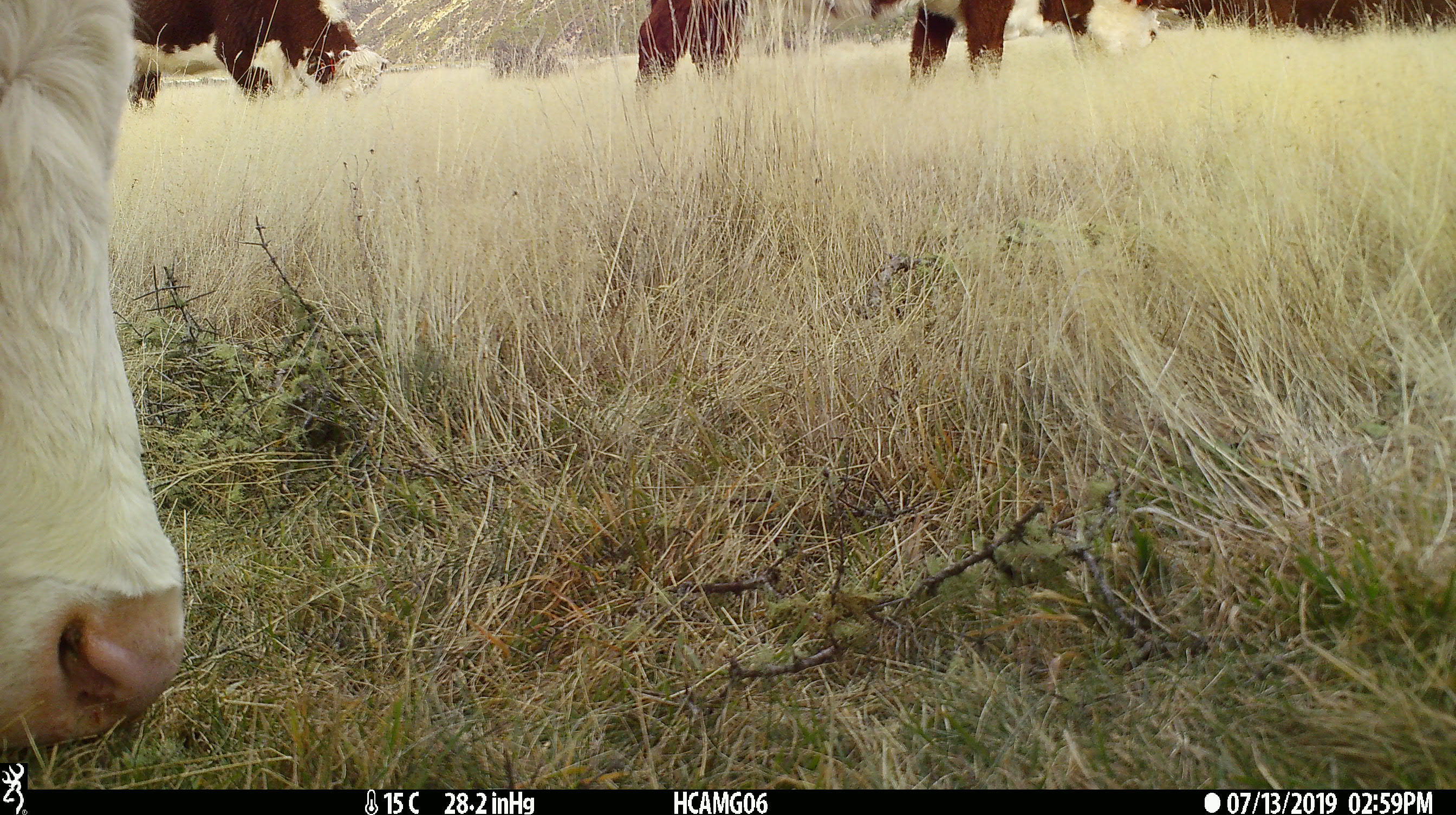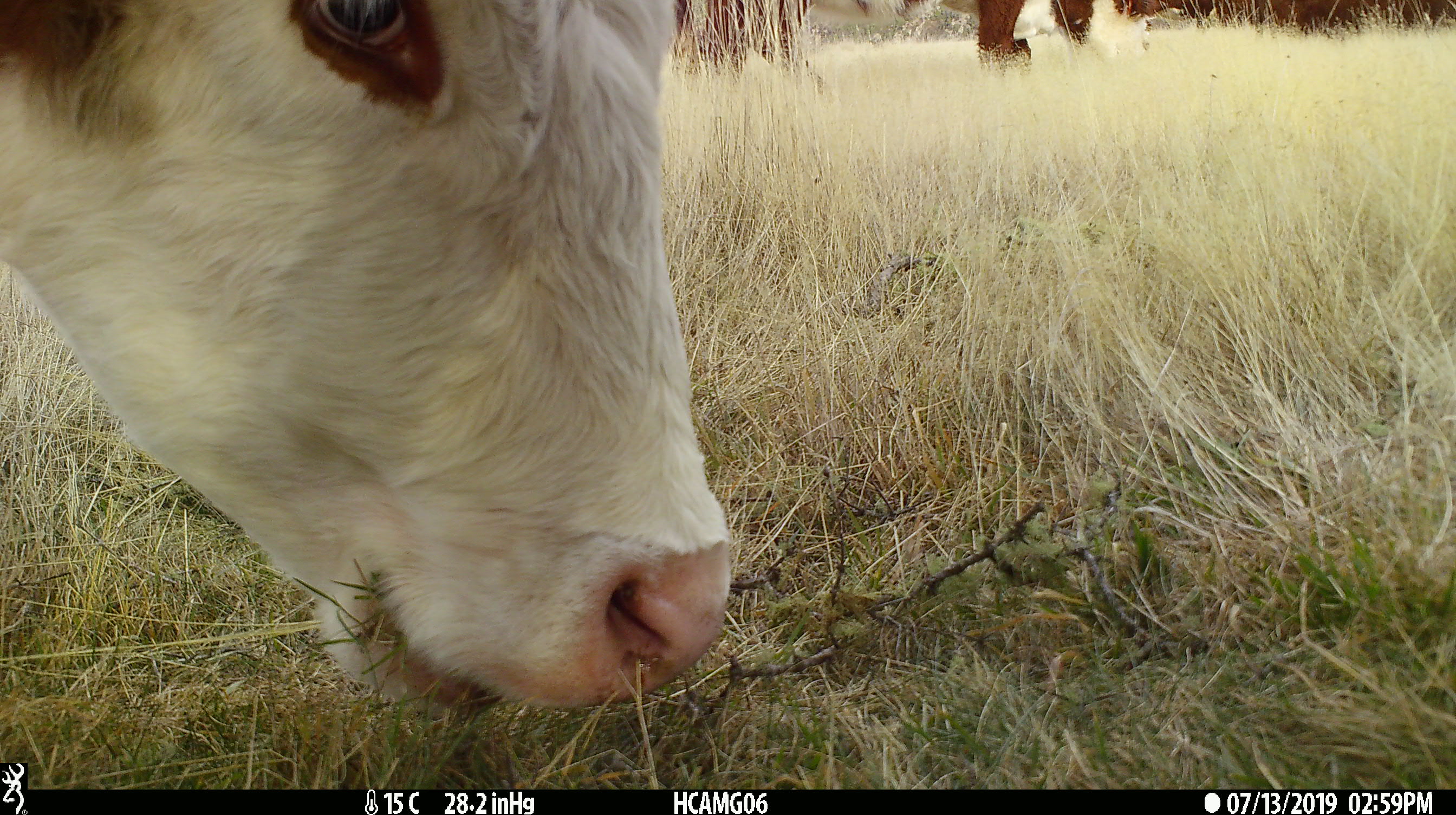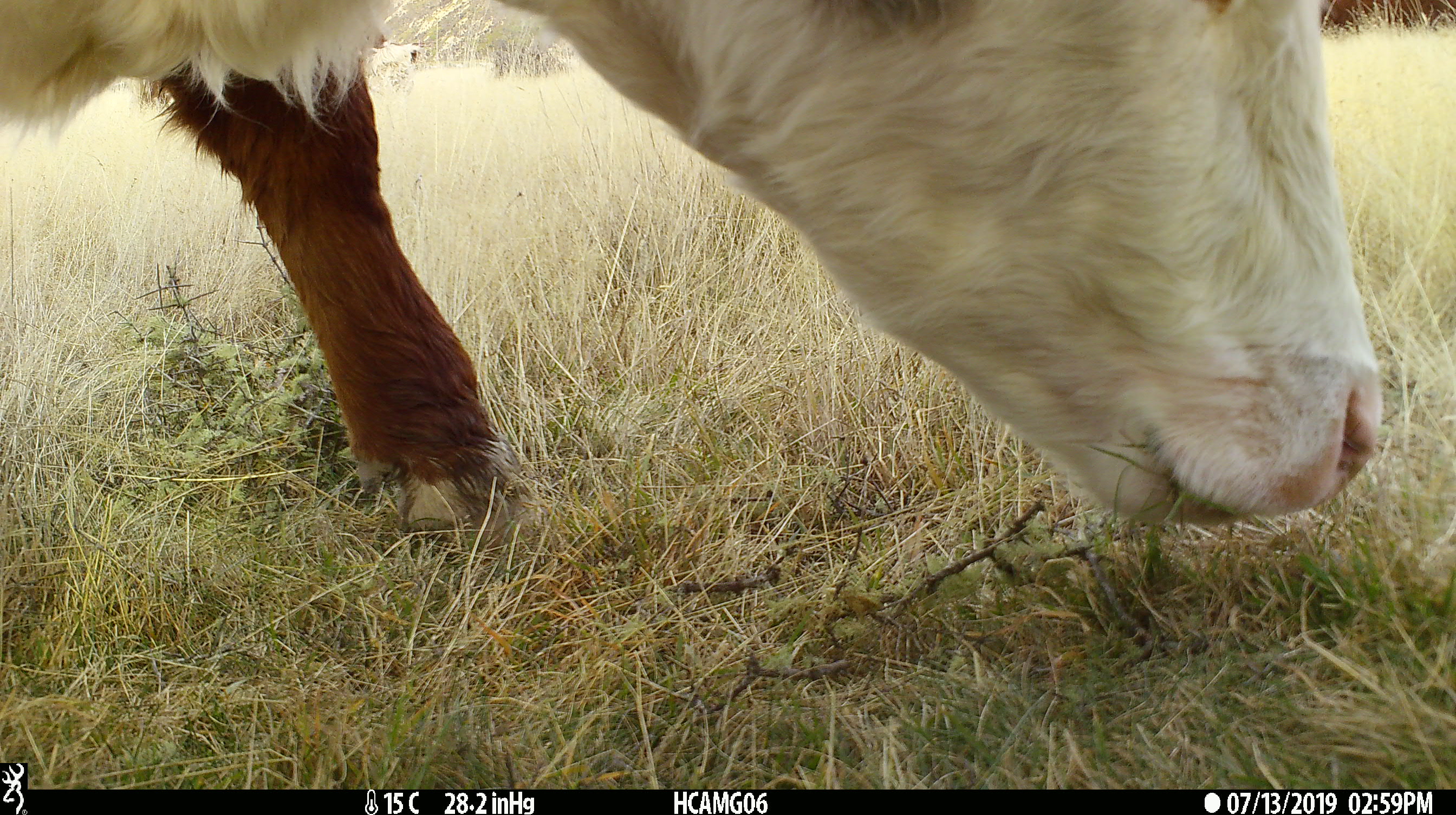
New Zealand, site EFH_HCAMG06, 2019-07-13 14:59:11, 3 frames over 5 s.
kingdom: Animalia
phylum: Chordata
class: Mammalia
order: Artiodactyla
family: Bovidae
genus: Bos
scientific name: Bos taurus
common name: domestic cow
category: cow